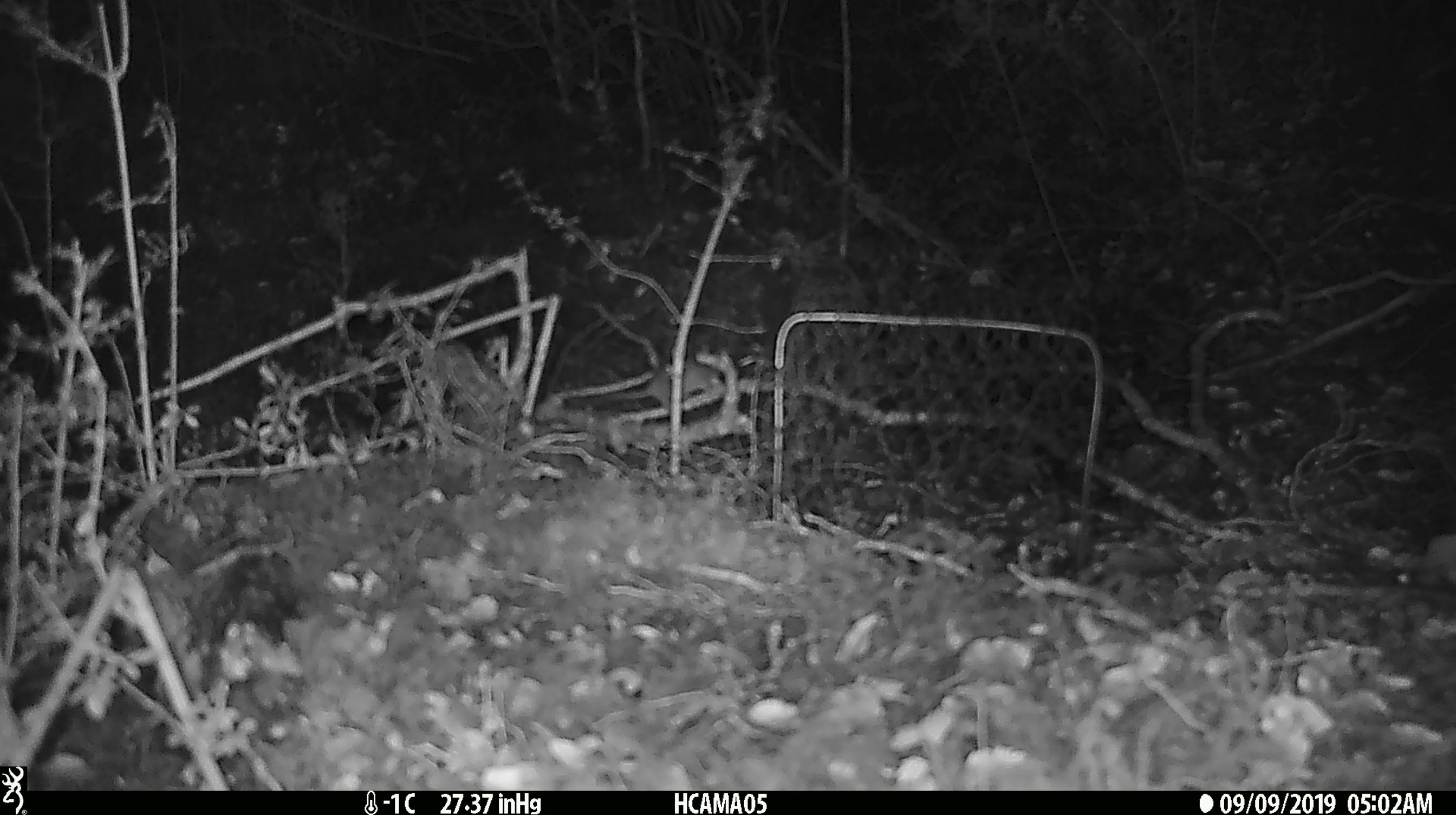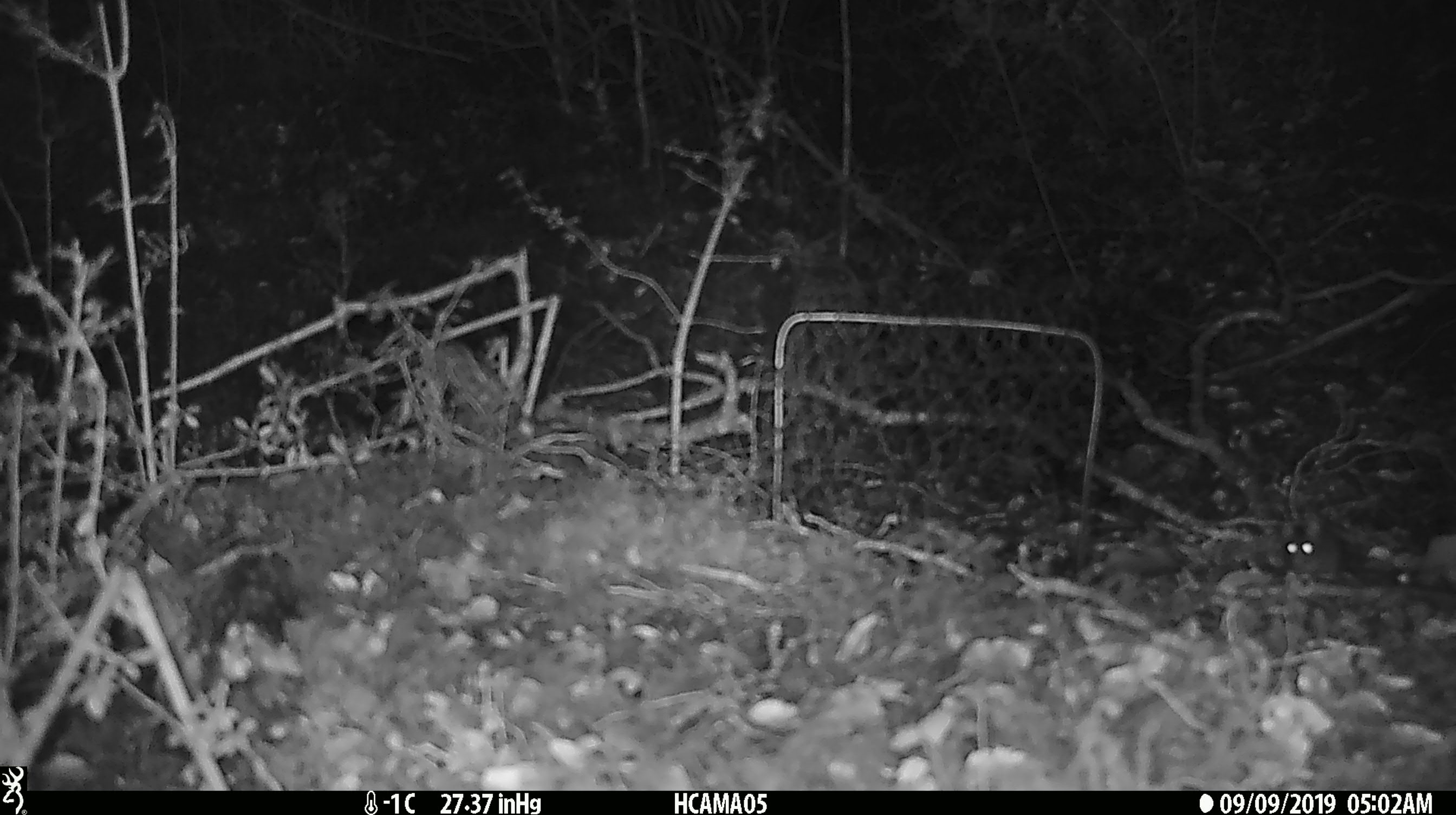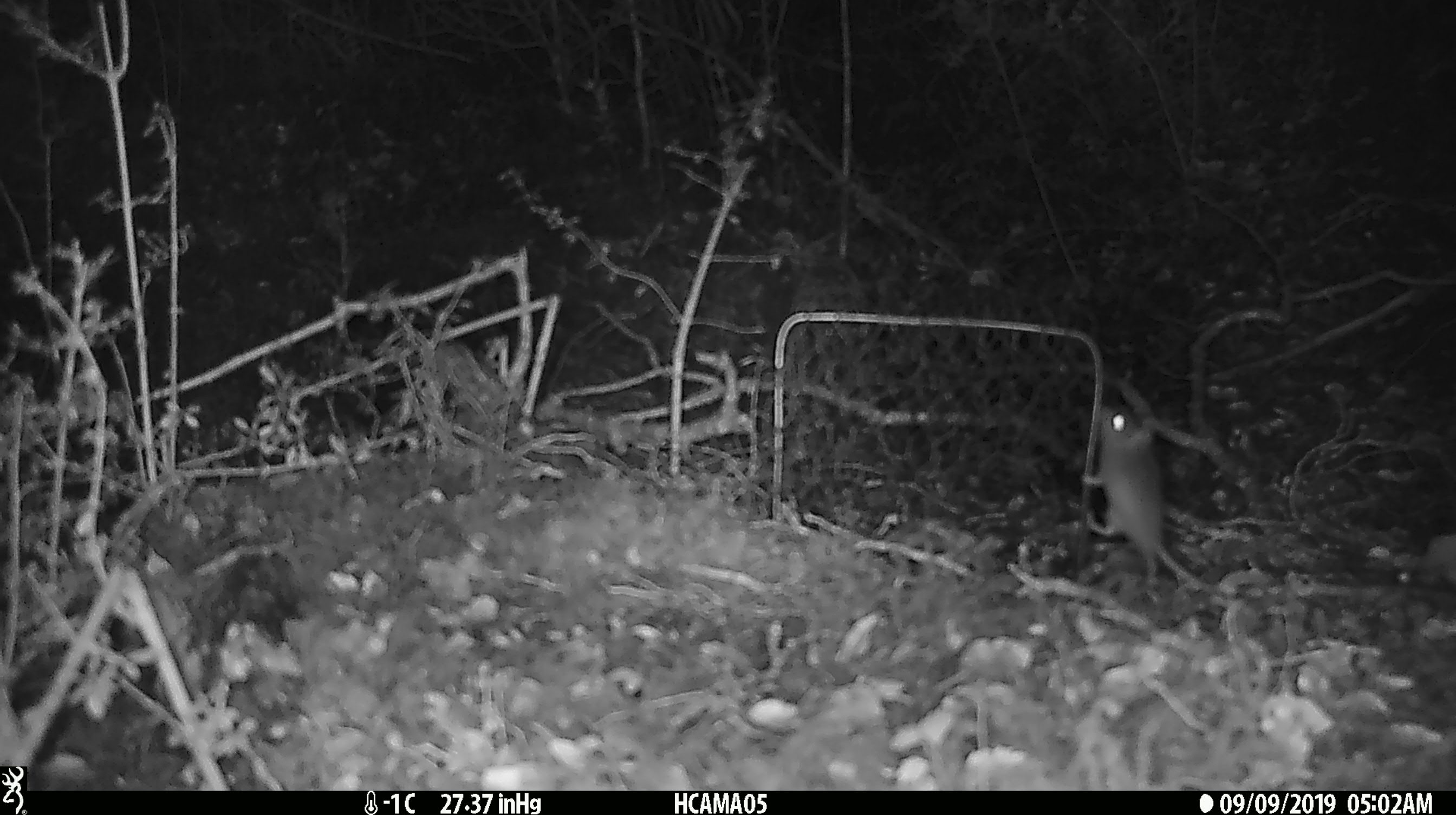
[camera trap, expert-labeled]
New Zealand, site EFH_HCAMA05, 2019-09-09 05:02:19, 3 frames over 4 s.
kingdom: Animalia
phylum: Chordata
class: Mammalia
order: Rodentia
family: Muridae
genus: Mus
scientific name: Mus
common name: mouse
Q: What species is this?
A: Mouse (Mus).